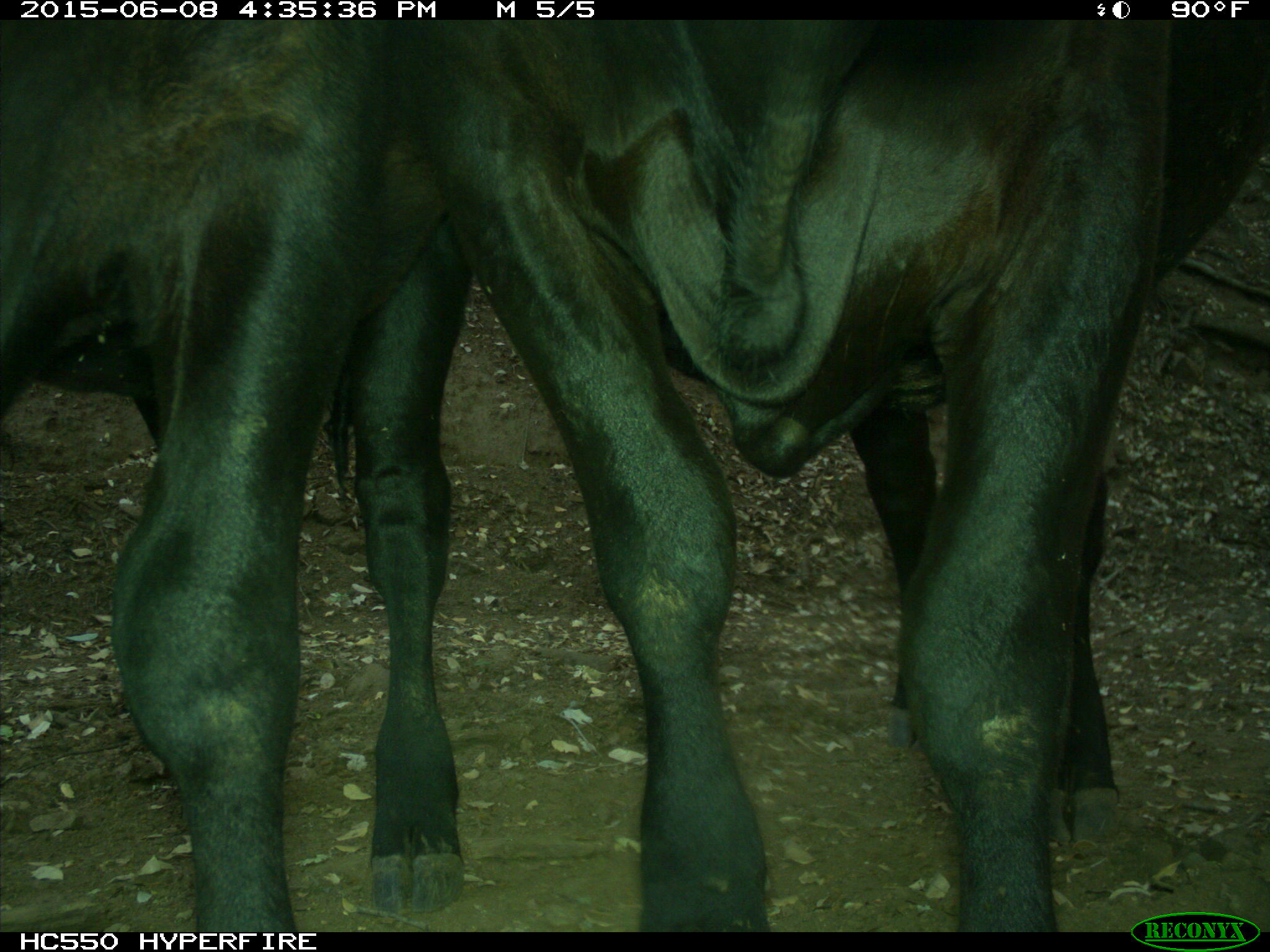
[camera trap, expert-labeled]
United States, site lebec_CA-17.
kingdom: Animalia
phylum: Chordata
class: Mammalia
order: Artiodactyla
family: Bovidae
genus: Bos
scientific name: Bos taurus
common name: domestic cow